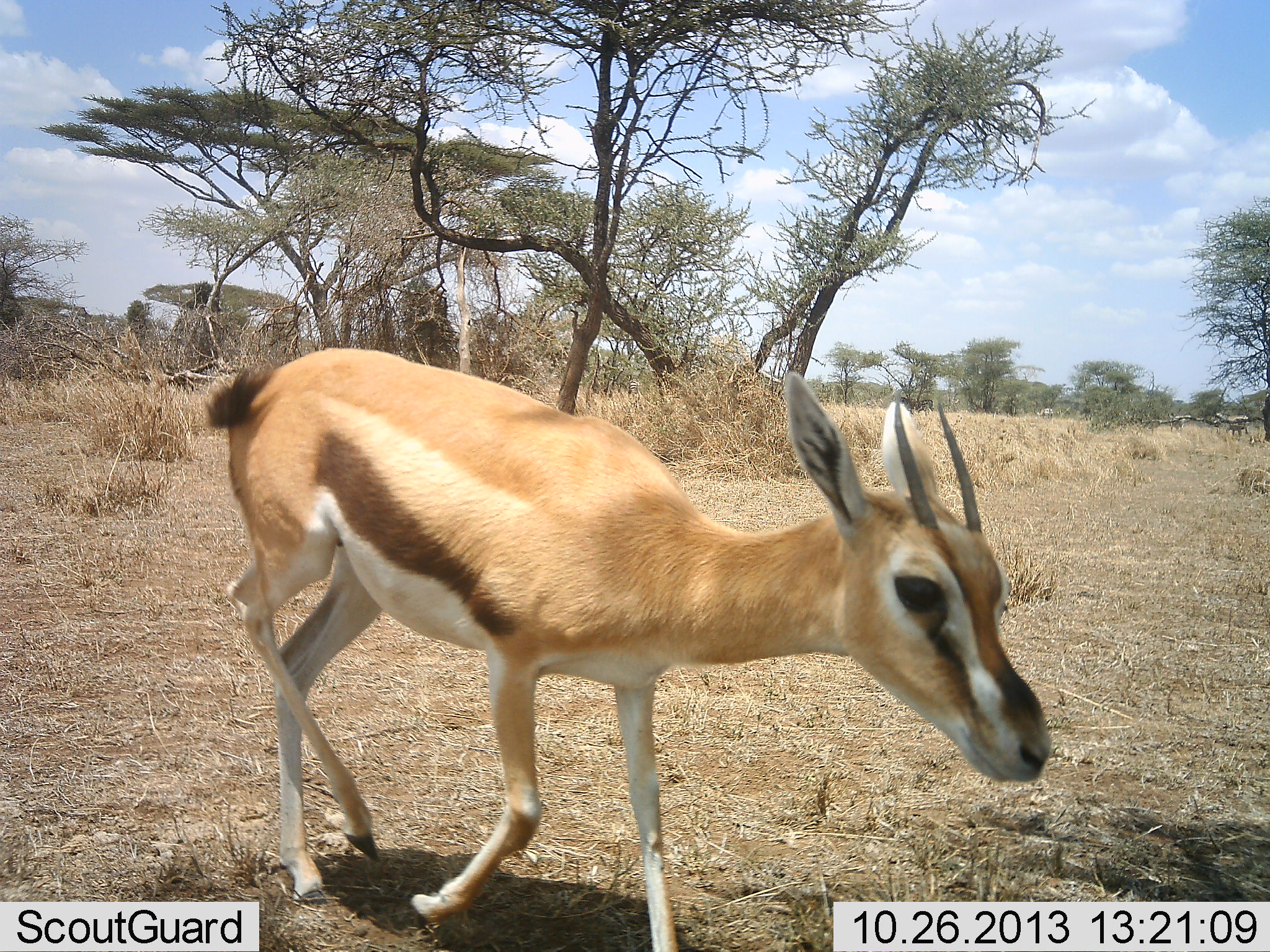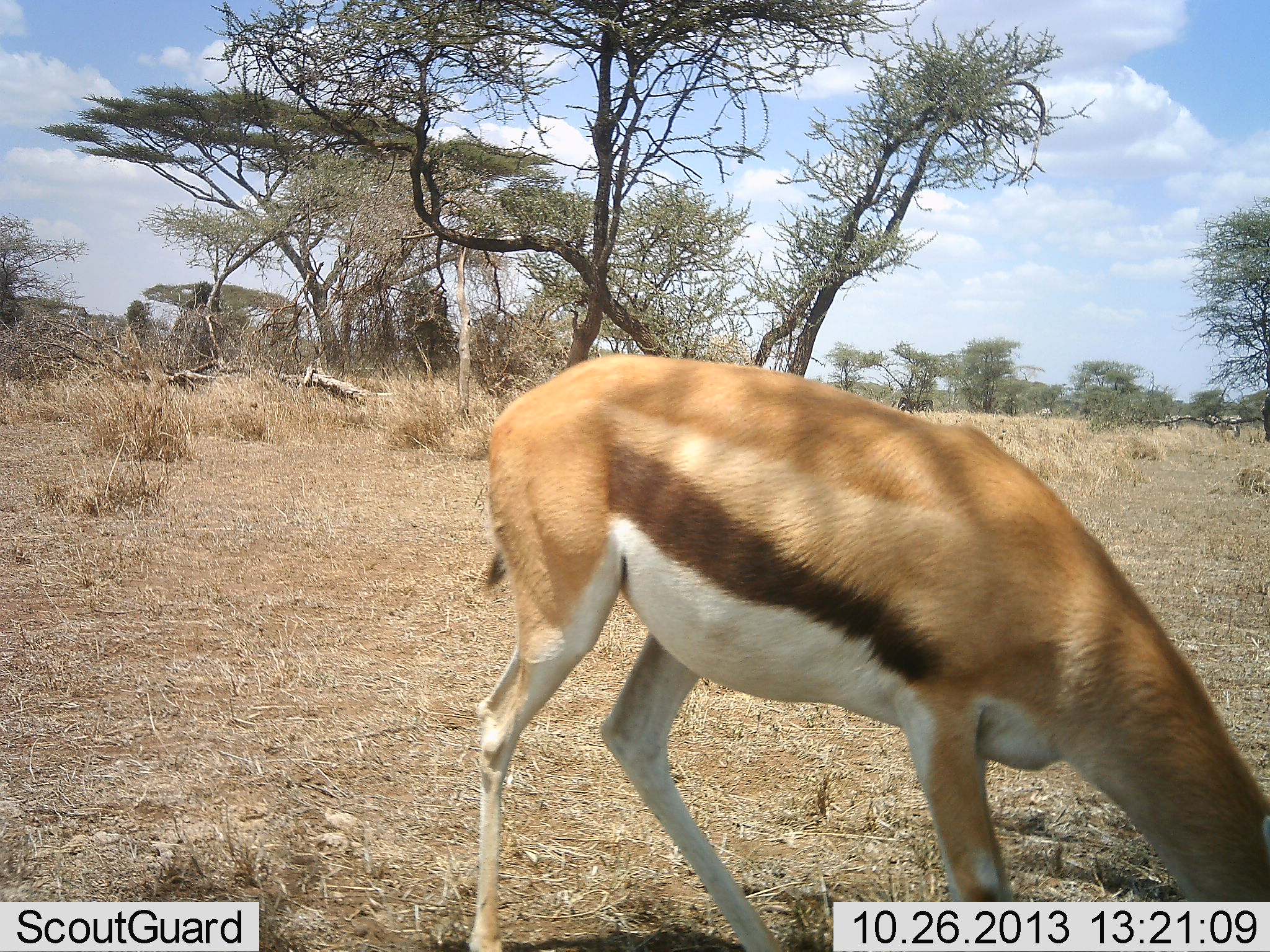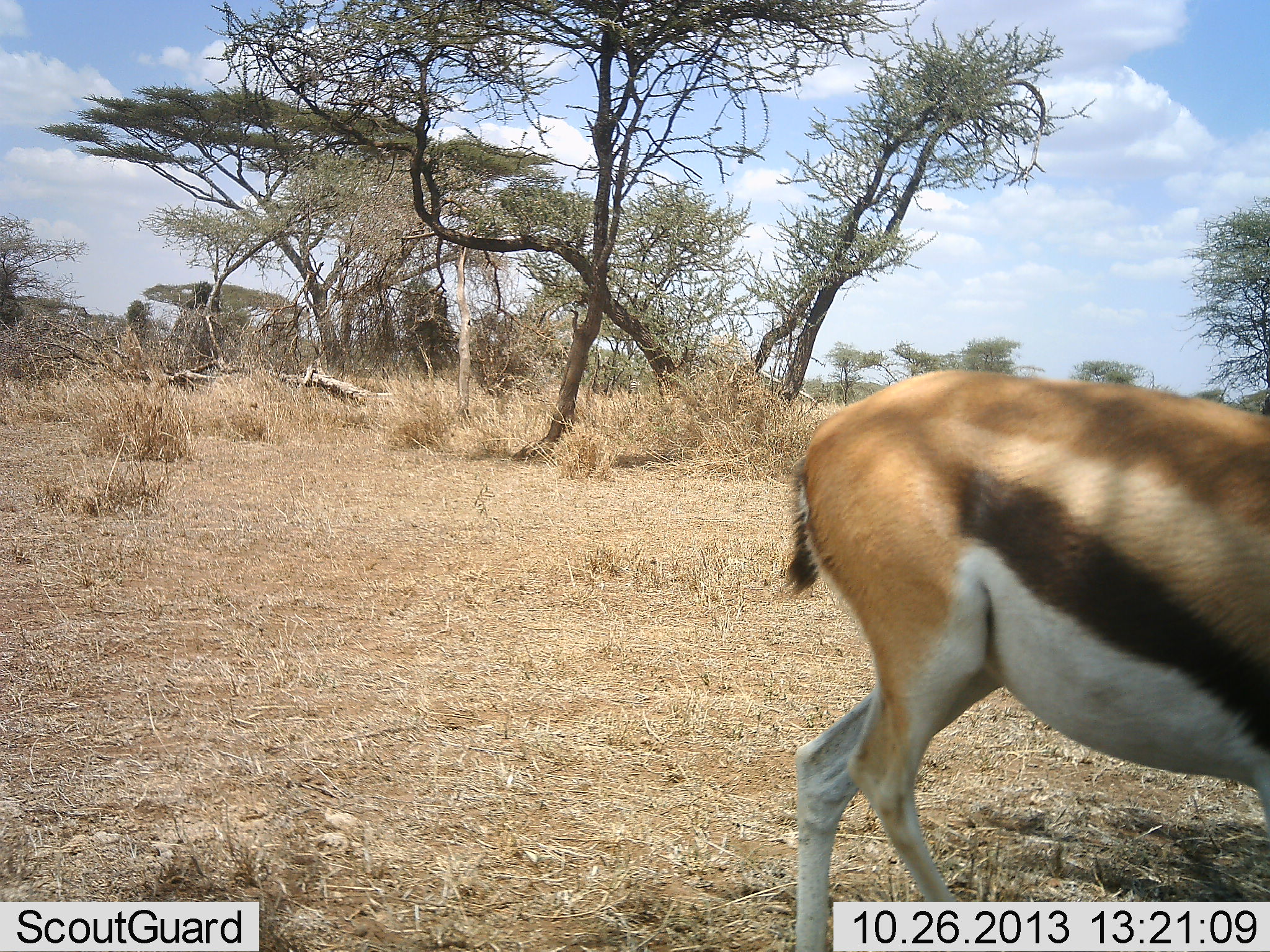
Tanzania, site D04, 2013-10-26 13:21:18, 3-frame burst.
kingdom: Animalia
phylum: Chordata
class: Mammalia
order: Artiodactyla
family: Bovidae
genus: Eudorcas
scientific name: Eudorcas thomsonii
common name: thomson's gazelle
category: gazellethomsons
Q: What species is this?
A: Gazellethomsons (thomson's gazelle) (Eudorcas thomsonii).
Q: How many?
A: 1.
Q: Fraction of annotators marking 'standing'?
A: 0%.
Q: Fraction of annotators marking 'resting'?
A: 0%.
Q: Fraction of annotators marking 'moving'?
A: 70%.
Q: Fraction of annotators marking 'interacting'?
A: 0%.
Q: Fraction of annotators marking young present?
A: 0%.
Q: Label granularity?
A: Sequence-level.